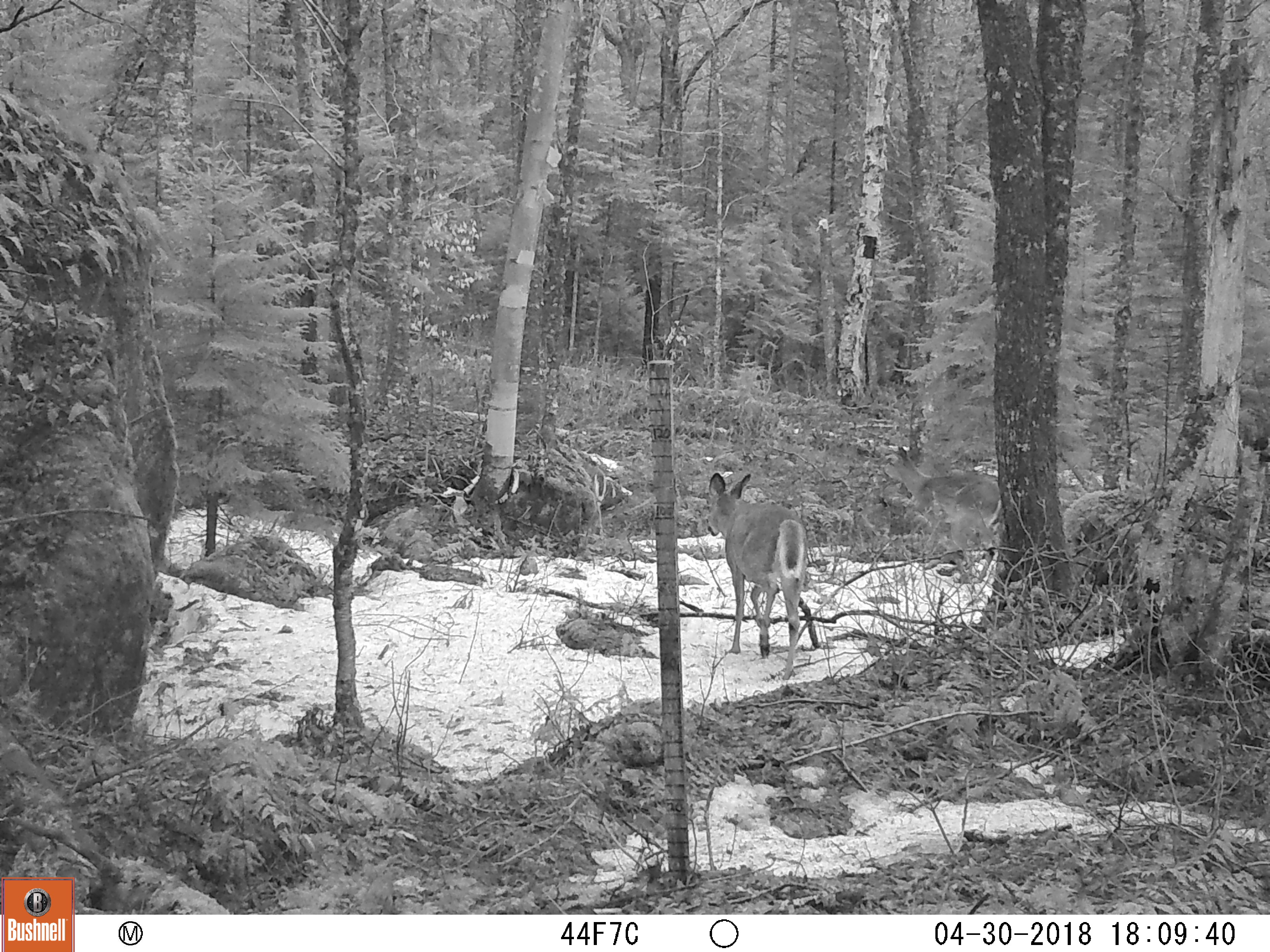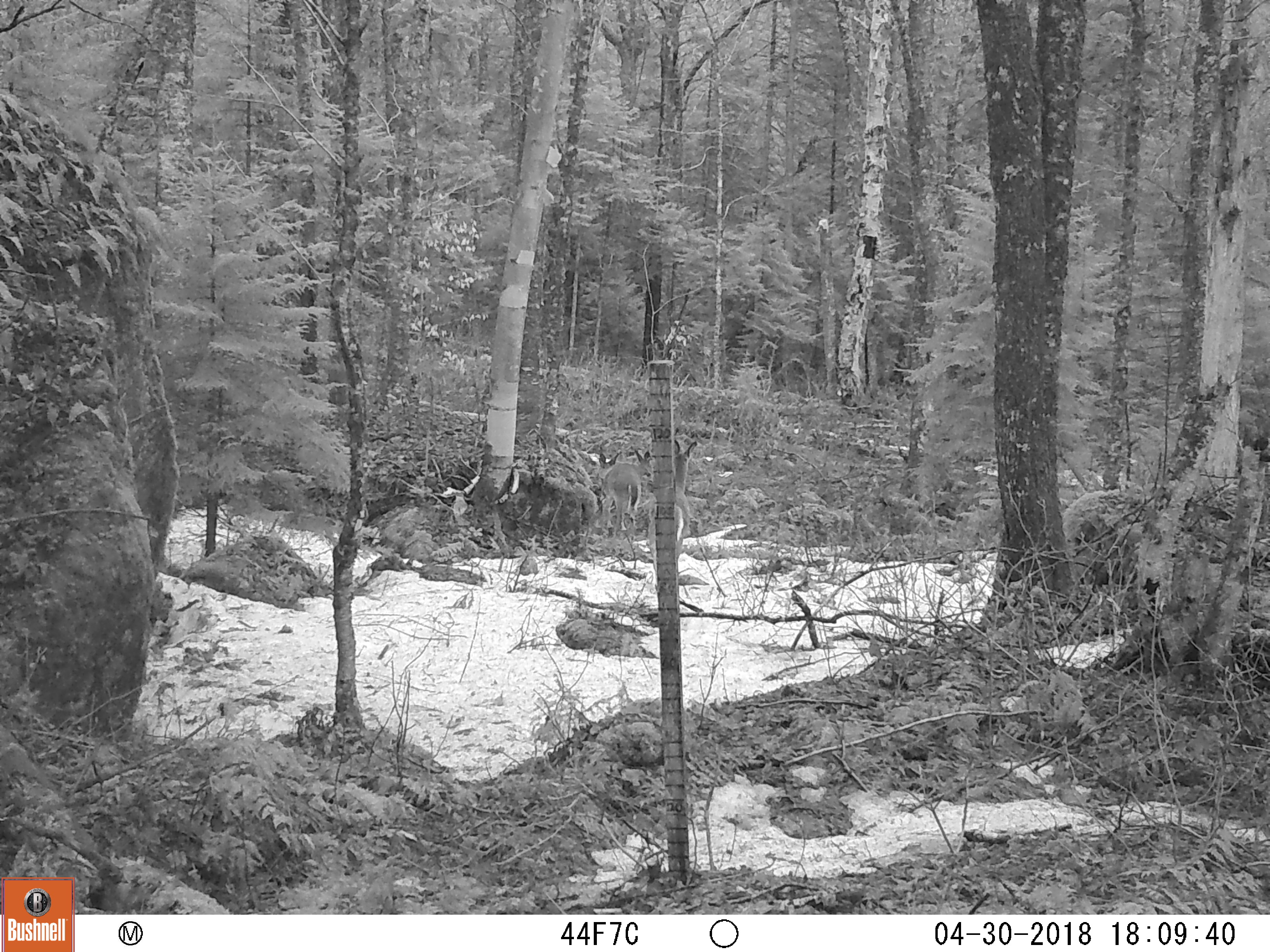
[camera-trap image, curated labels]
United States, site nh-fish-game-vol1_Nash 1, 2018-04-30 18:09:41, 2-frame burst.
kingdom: Animalia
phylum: Chordata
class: Mammalia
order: Artiodactyla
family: Cervidae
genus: Odocoileus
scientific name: Odocoileus virginianus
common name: white-tailed deer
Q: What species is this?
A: White-tailed deer (Odocoileus virginianus).